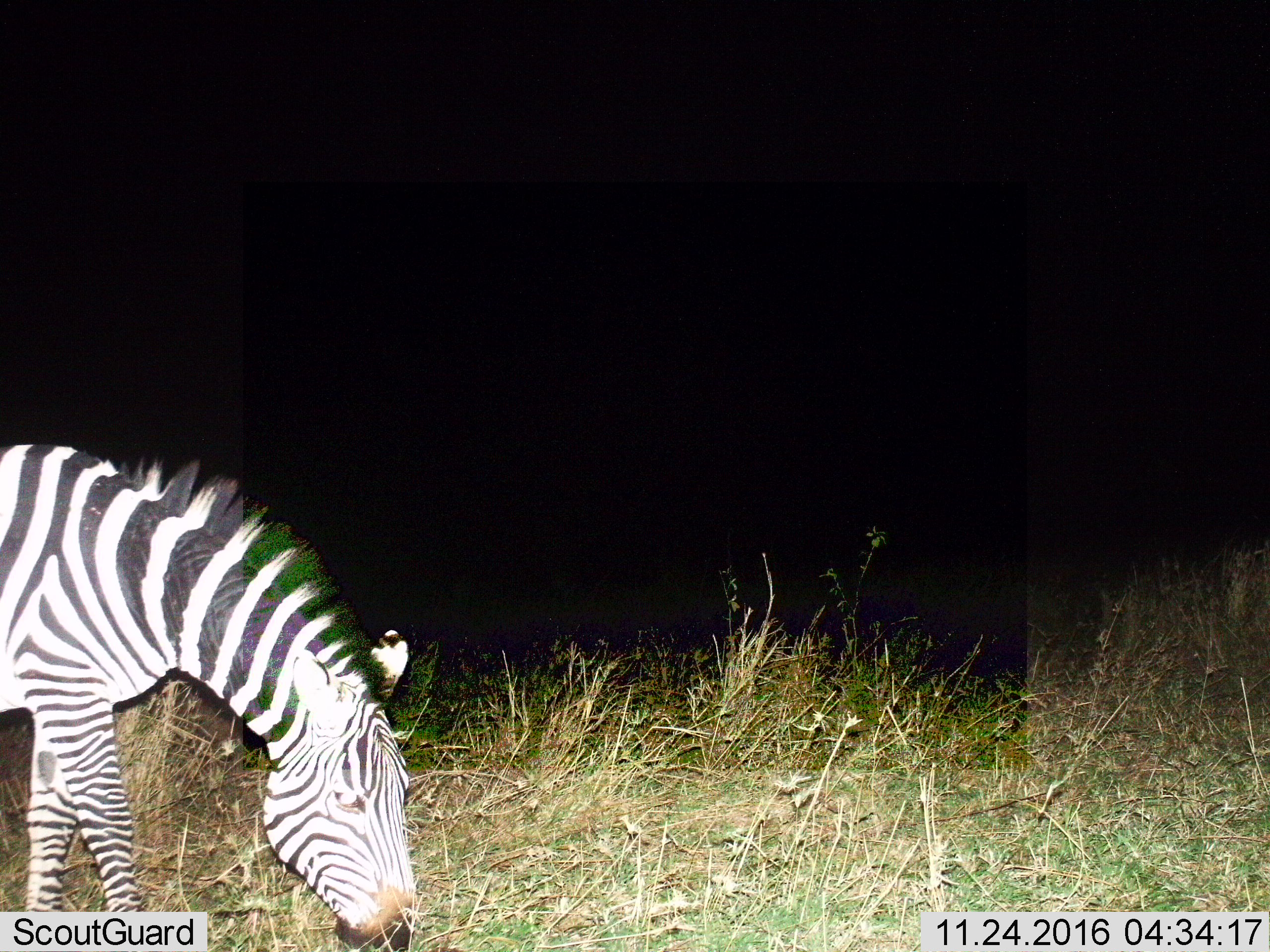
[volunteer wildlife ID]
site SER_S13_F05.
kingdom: Animalia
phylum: Chordata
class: Mammalia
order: Perissodactyla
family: Equidae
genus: Equus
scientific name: Equus quagga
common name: plains zebra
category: zebraplains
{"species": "zebraplains (plains zebra) (Equus quagga)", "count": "1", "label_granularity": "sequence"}